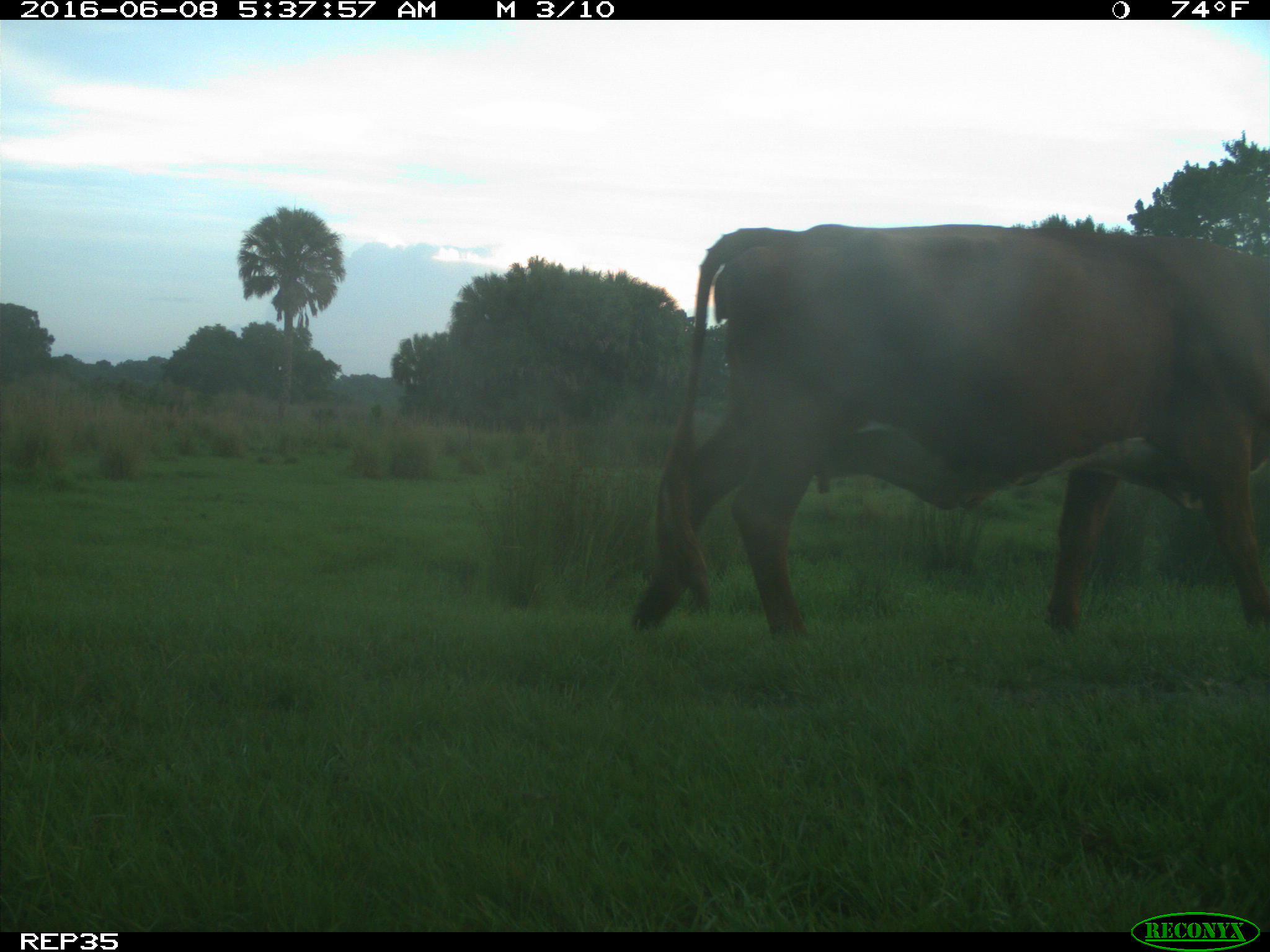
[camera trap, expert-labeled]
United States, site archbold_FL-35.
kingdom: Animalia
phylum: Chordata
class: Mammalia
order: Artiodactyla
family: Bovidae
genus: Bos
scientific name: Bos taurus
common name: domestic cow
Bos taurus (domestic cow).